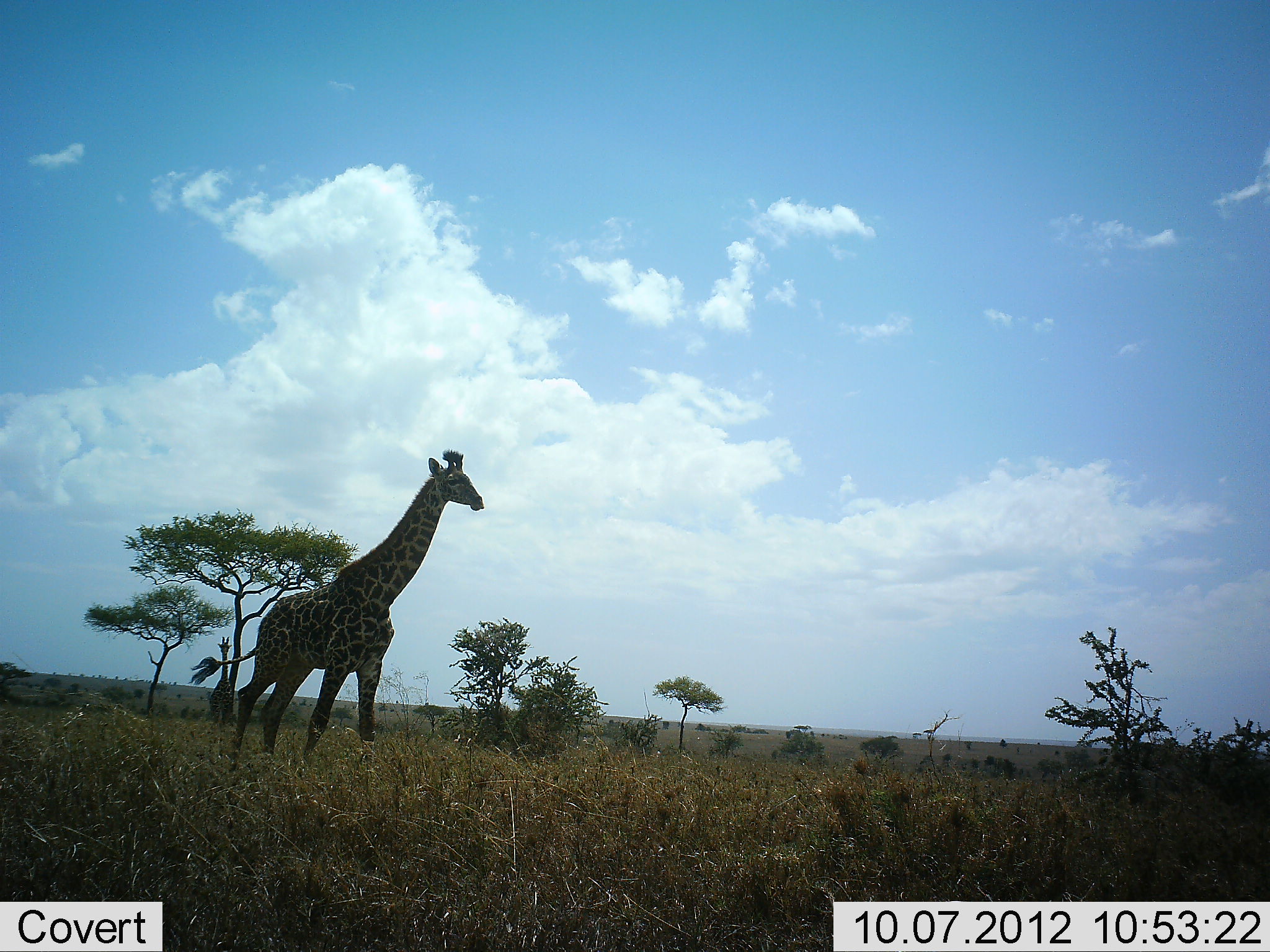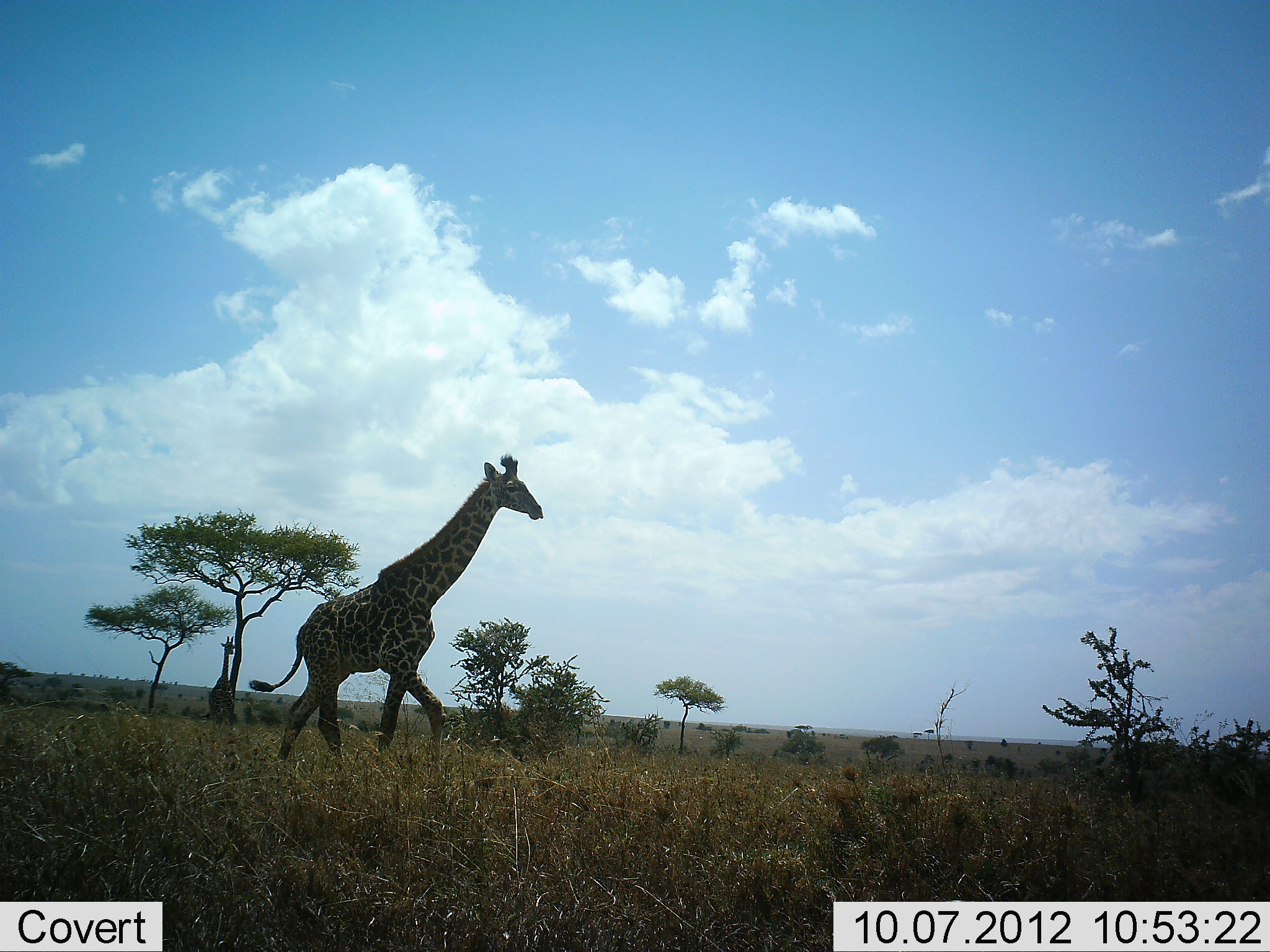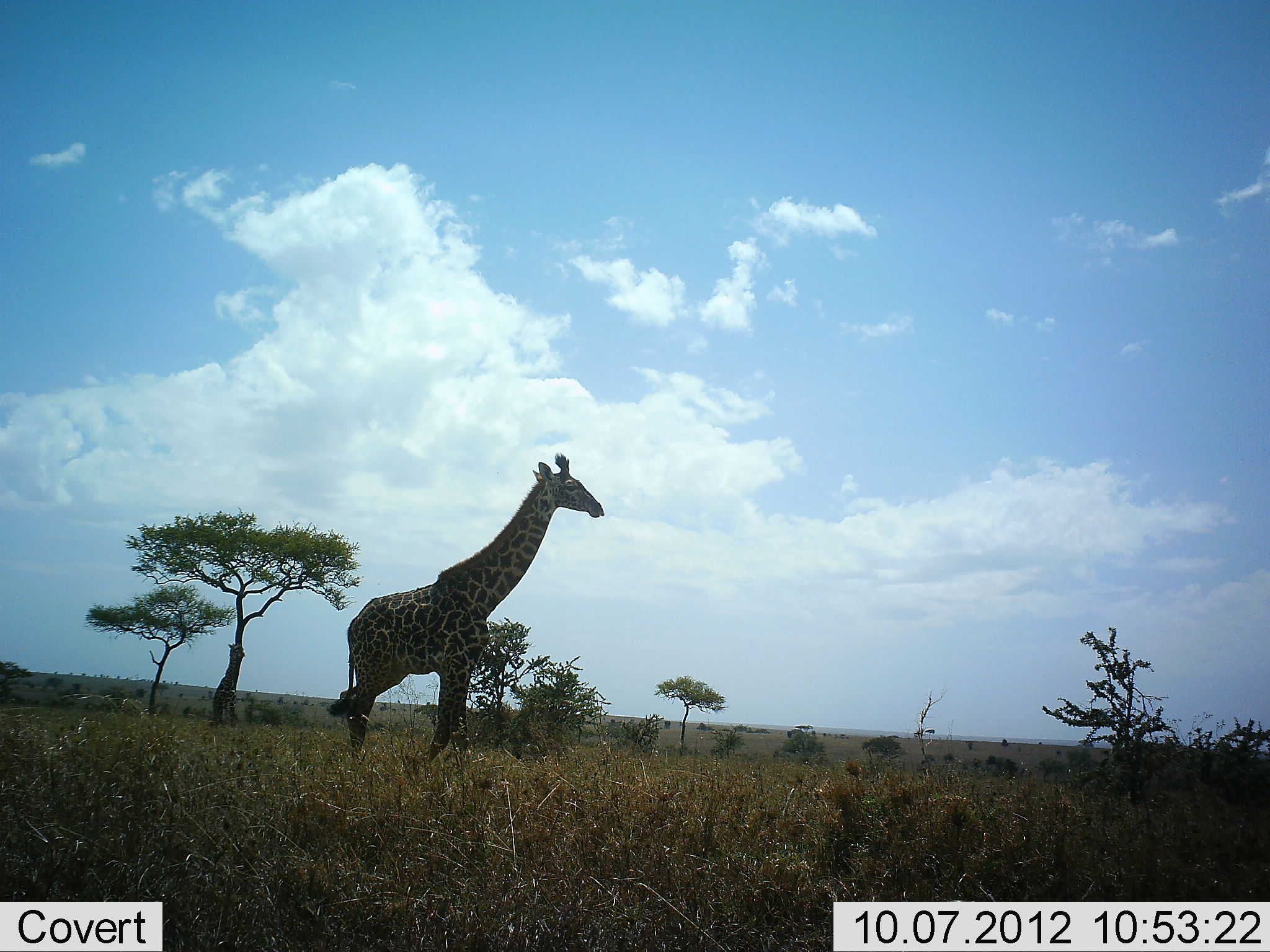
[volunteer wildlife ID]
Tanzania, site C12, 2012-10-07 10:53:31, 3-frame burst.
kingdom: Animalia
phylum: Chordata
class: Mammalia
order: Artiodactyla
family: Giraffidae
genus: Giraffa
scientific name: Giraffa camelopardalis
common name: giraffe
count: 2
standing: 50%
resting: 0%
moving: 90%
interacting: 0%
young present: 0%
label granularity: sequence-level